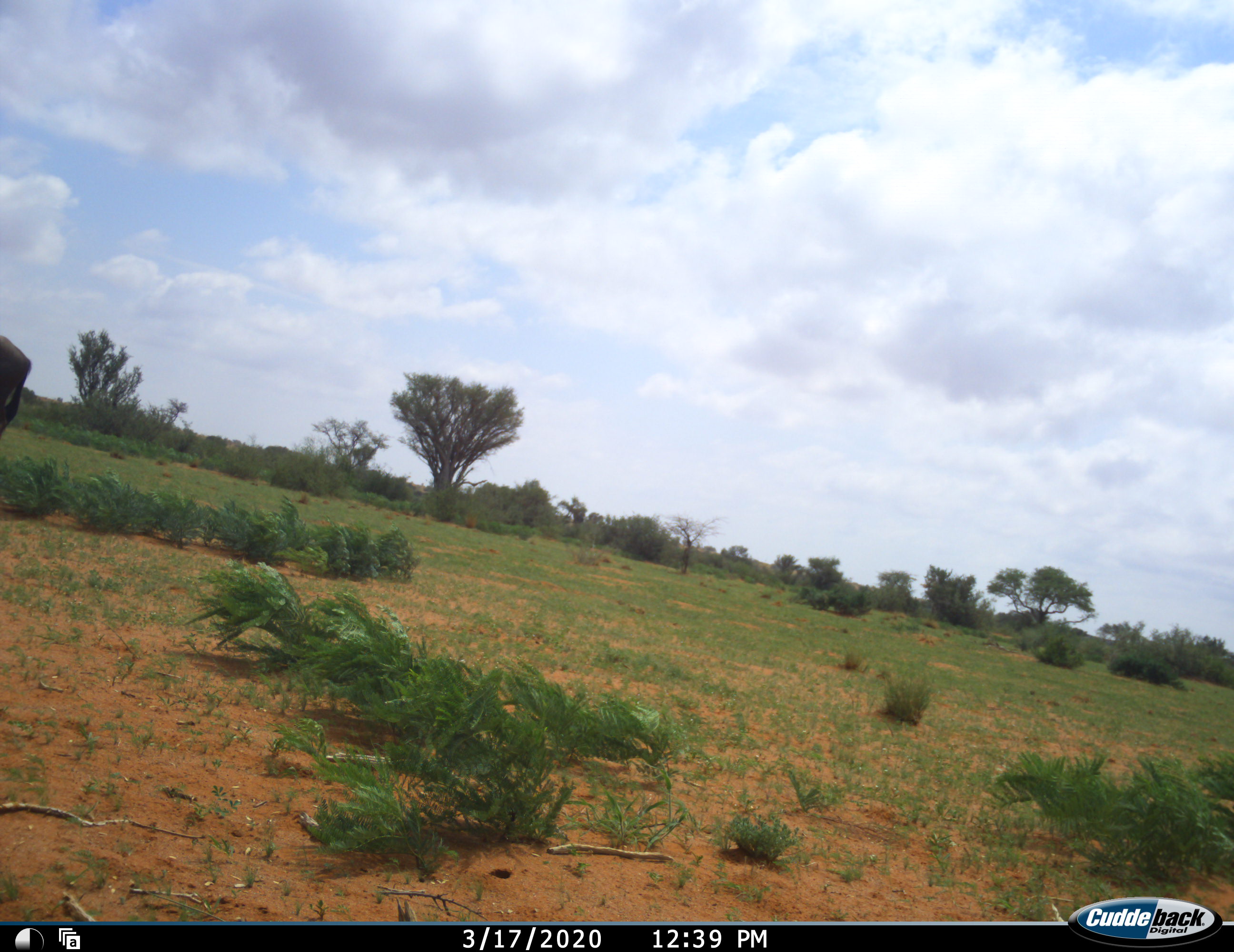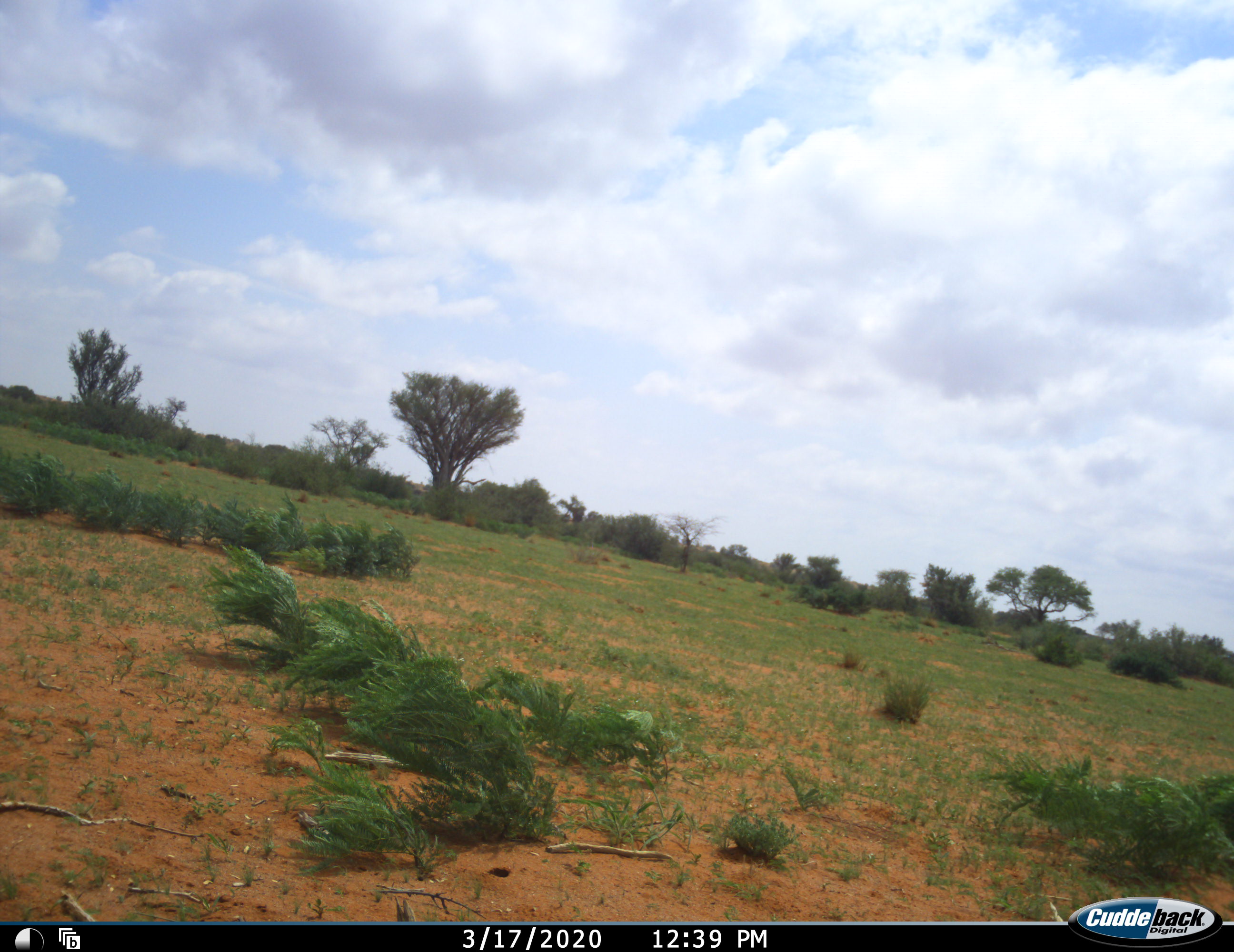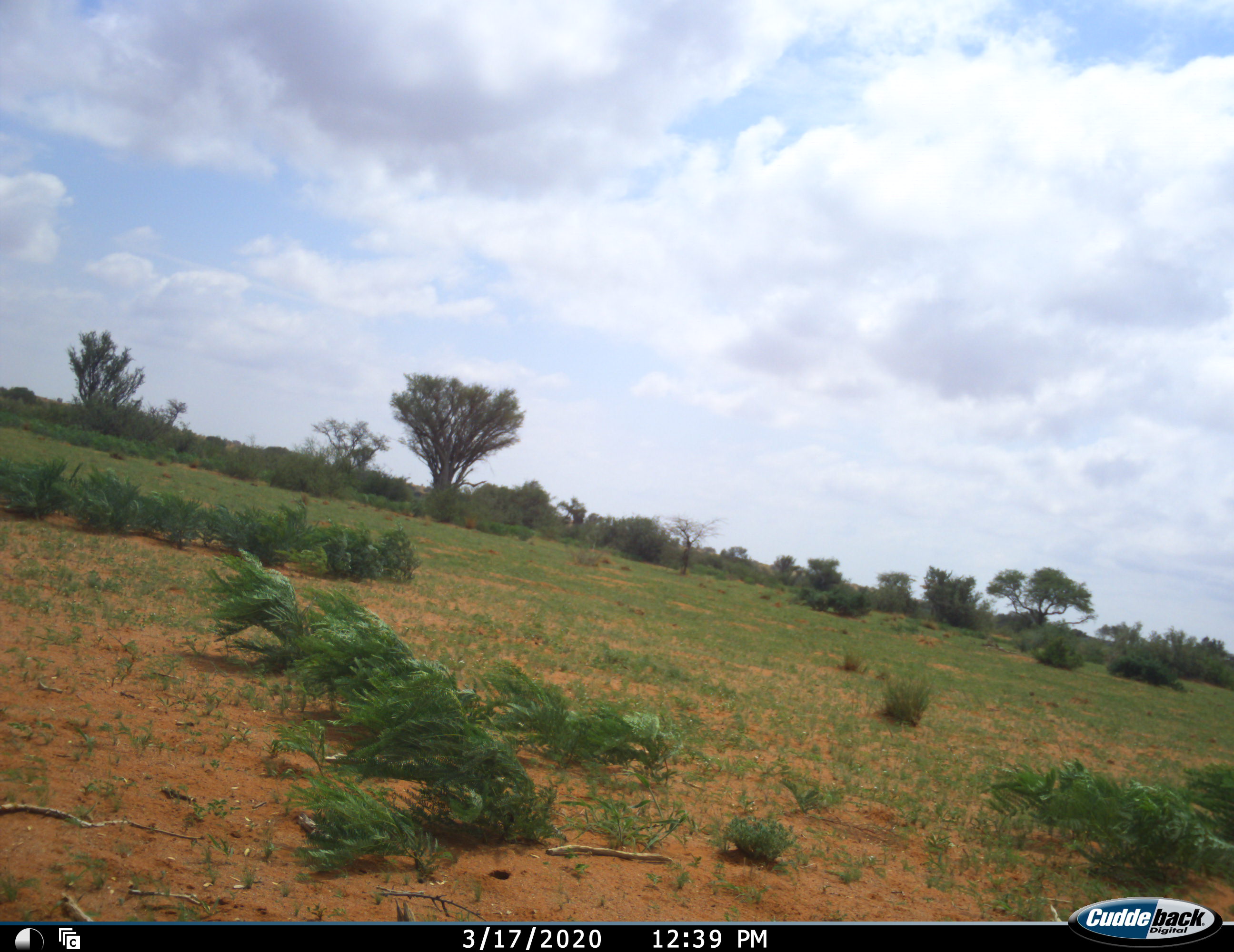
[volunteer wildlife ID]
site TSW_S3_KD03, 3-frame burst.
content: unidentified animal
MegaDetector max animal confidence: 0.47